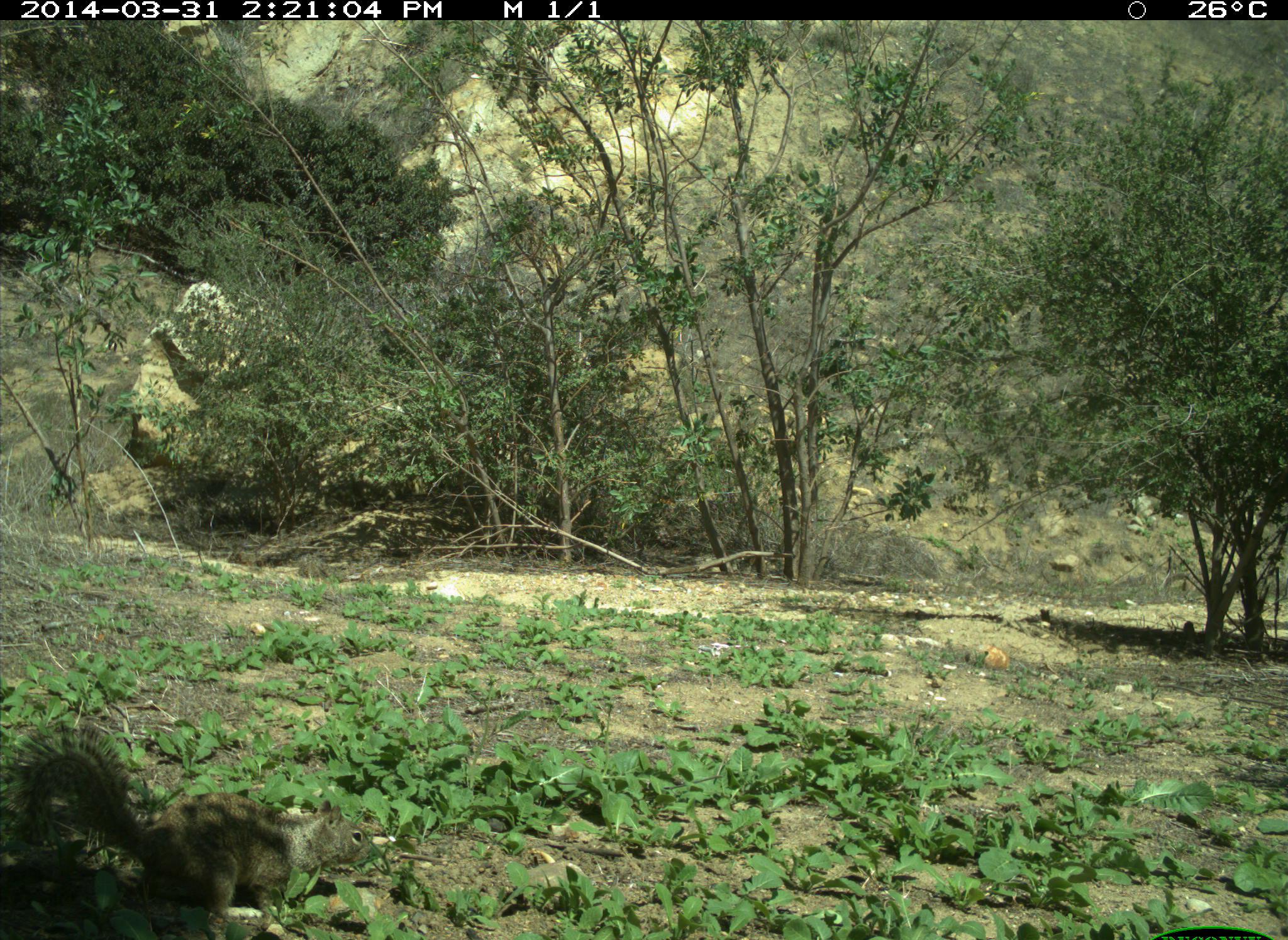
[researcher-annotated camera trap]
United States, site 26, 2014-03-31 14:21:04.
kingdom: Animalia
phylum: Chordata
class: Mammalia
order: Rodentia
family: Sciuridae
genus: Sciurus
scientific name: Sciurus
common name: squirrel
Squirrel (Sciurus).